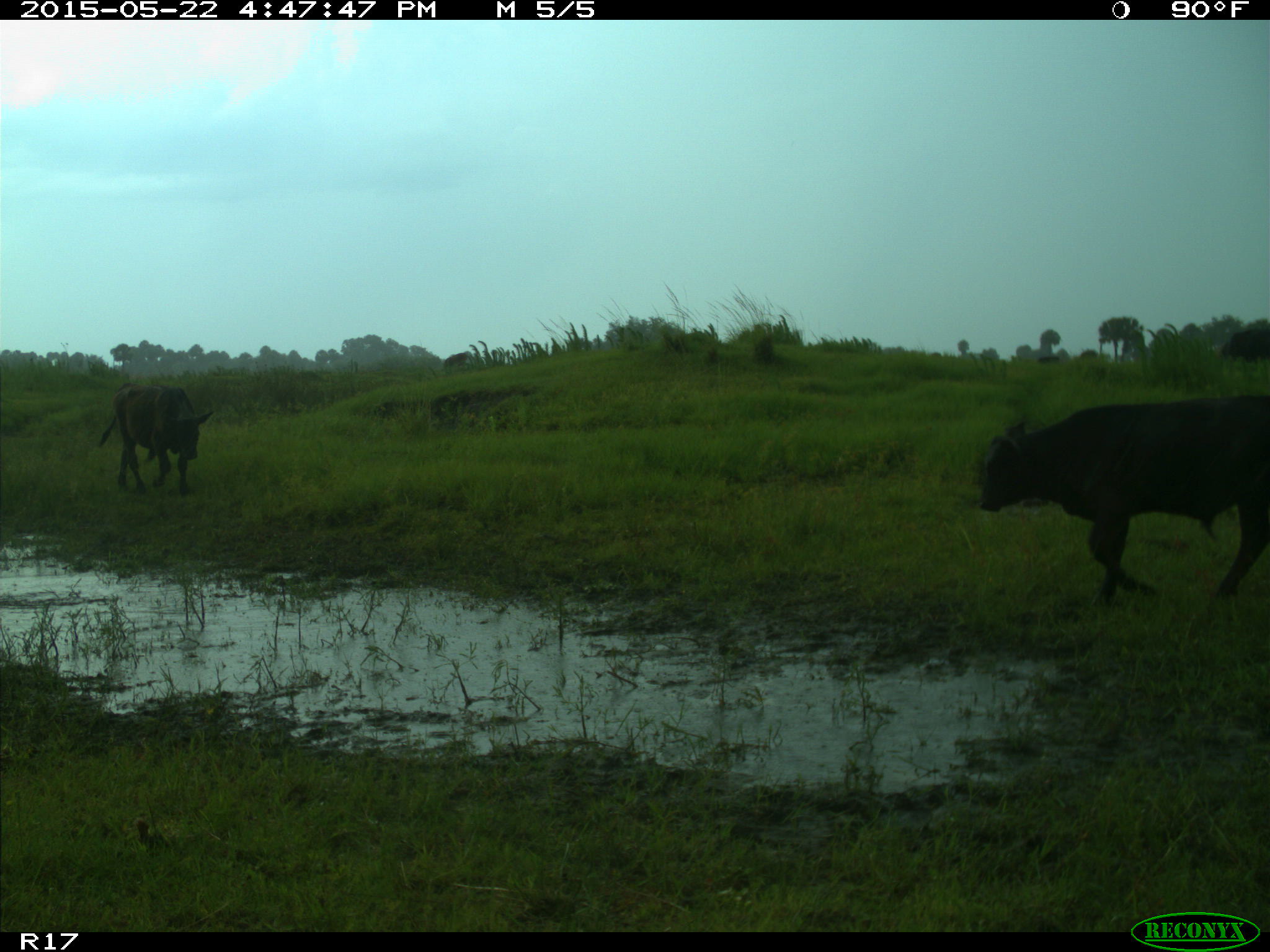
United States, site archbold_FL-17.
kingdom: Animalia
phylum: Chordata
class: Mammalia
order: Artiodactyla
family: Bovidae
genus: Bos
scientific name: Bos taurus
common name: domestic cow